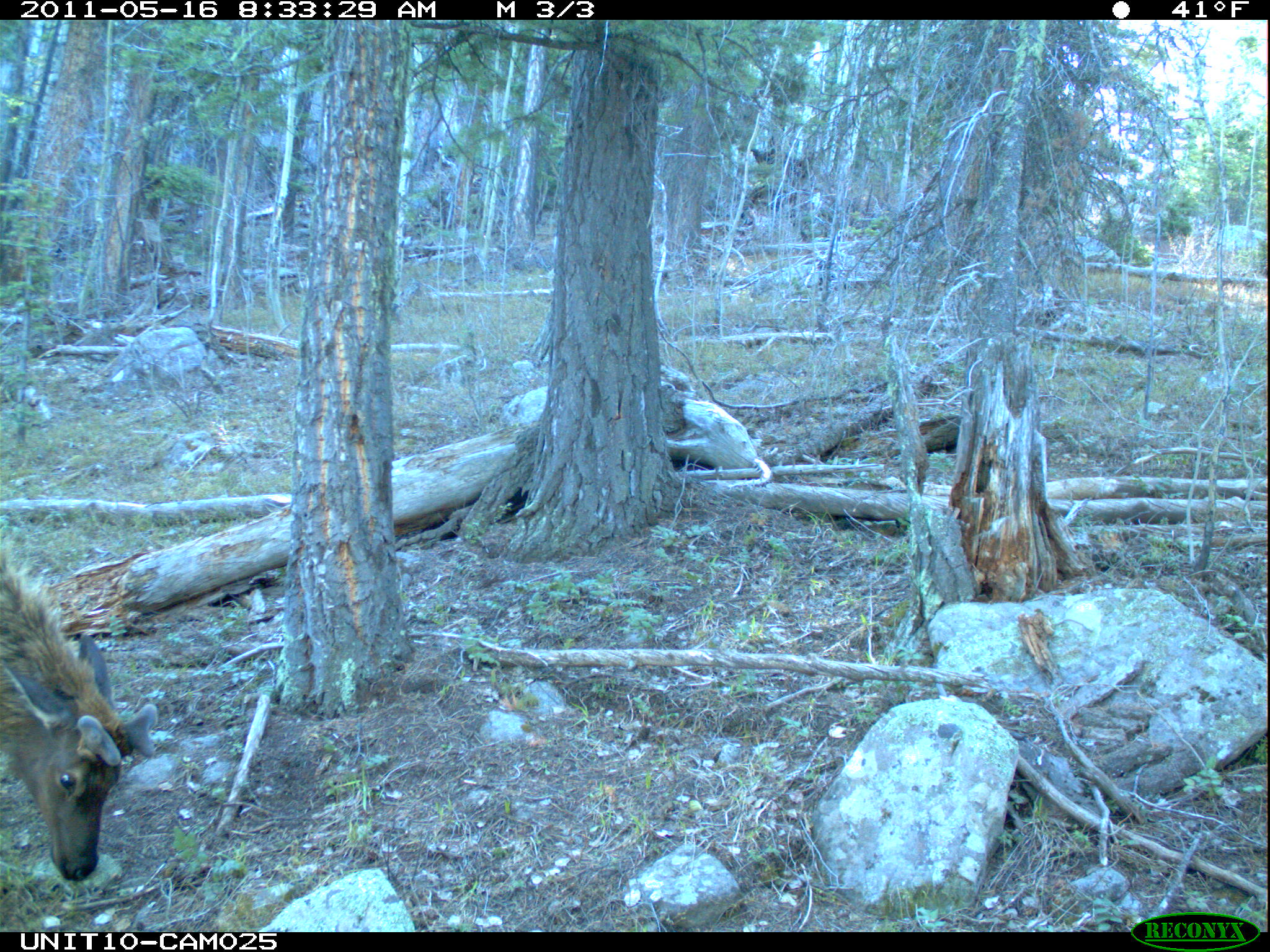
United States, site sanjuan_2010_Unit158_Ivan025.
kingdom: Animalia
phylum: Chordata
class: Mammalia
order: Artiodactyla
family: Cervidae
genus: Cervus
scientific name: Cervus elaphus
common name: red deer